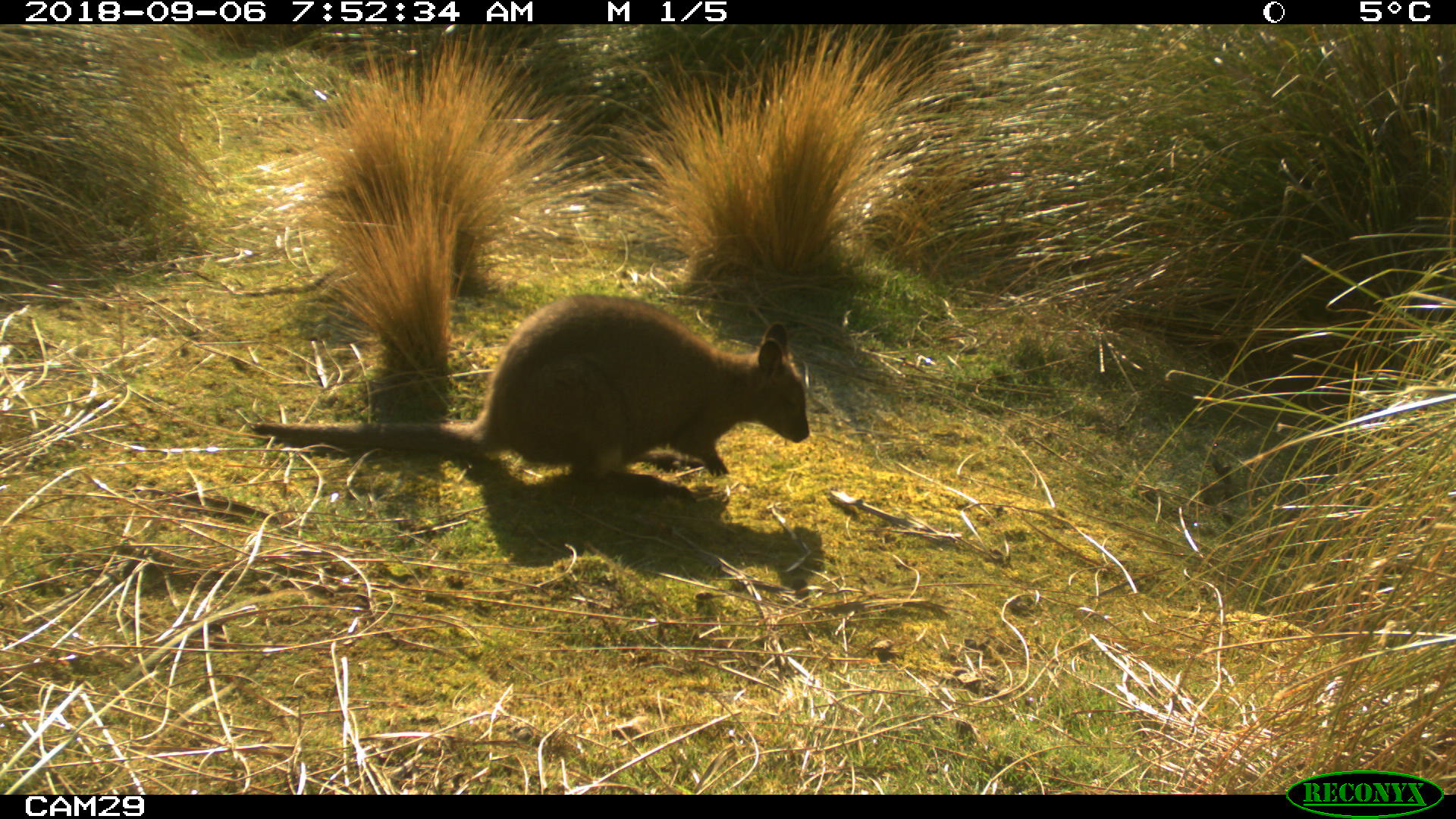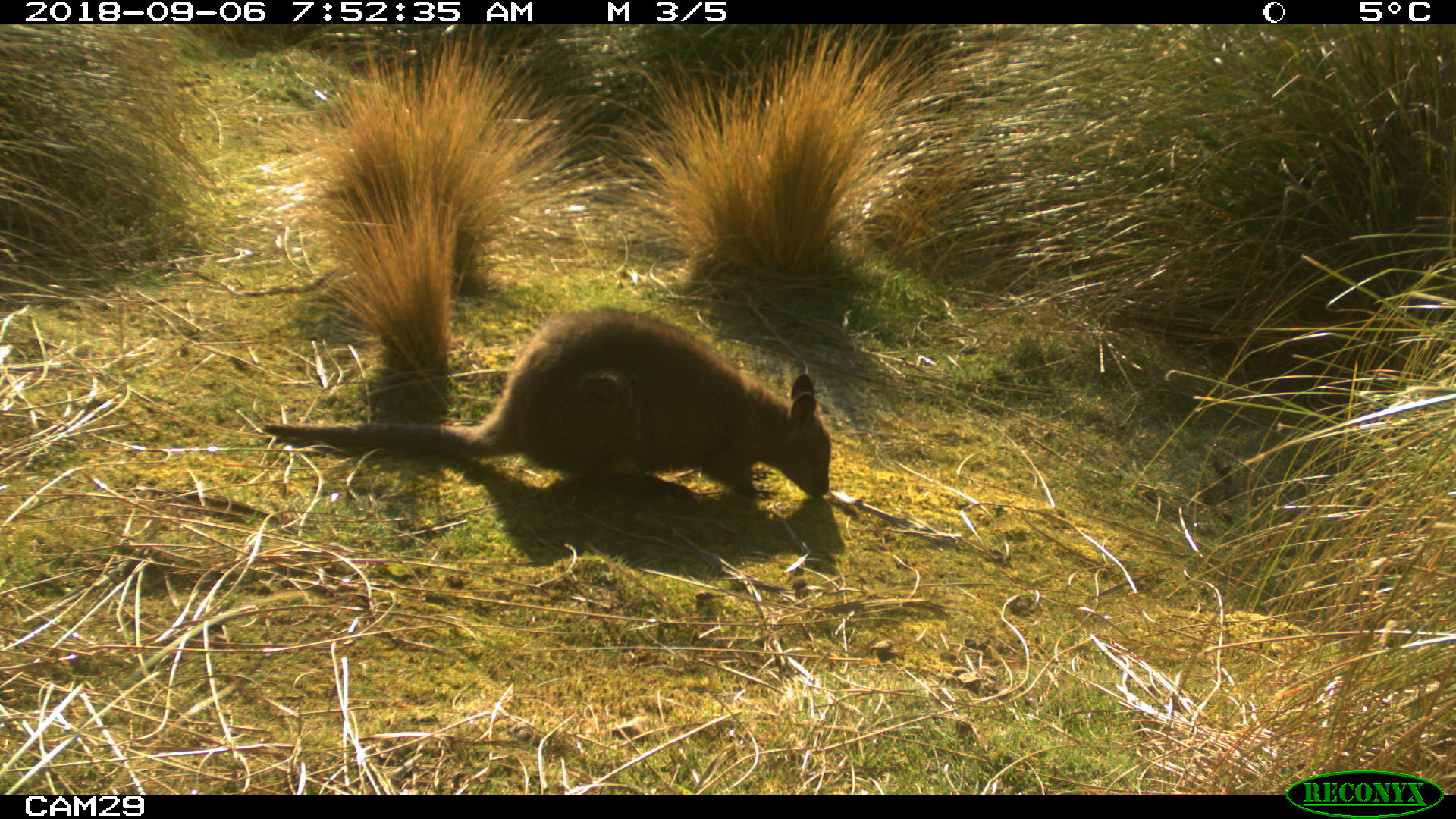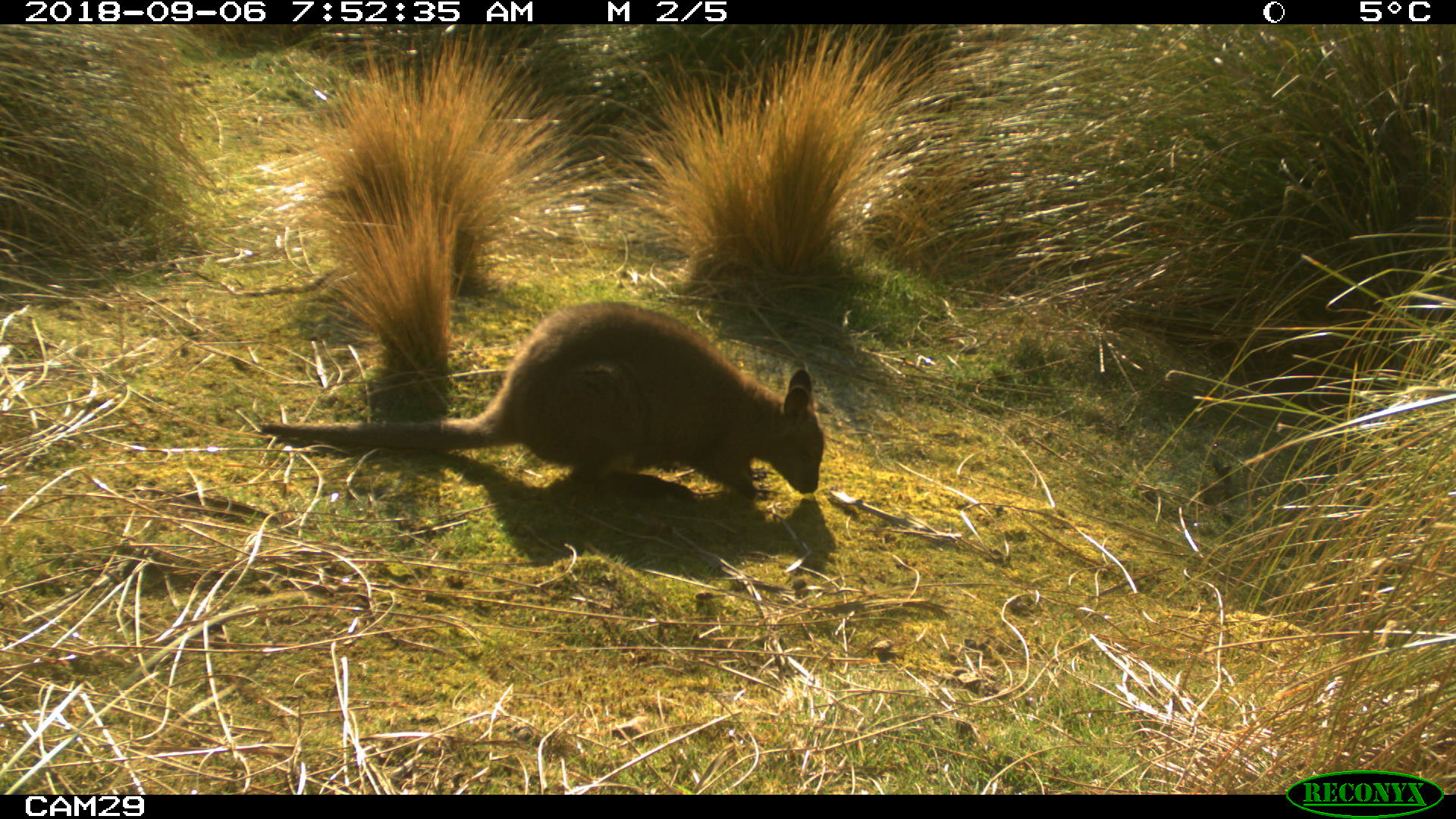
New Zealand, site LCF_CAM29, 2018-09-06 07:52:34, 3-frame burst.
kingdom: Animalia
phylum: Chordata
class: Mammalia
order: Diprotodontia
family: Macropodidae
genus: Notamacropus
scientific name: Notamacropus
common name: wallaby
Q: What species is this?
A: Wallaby (Notamacropus).